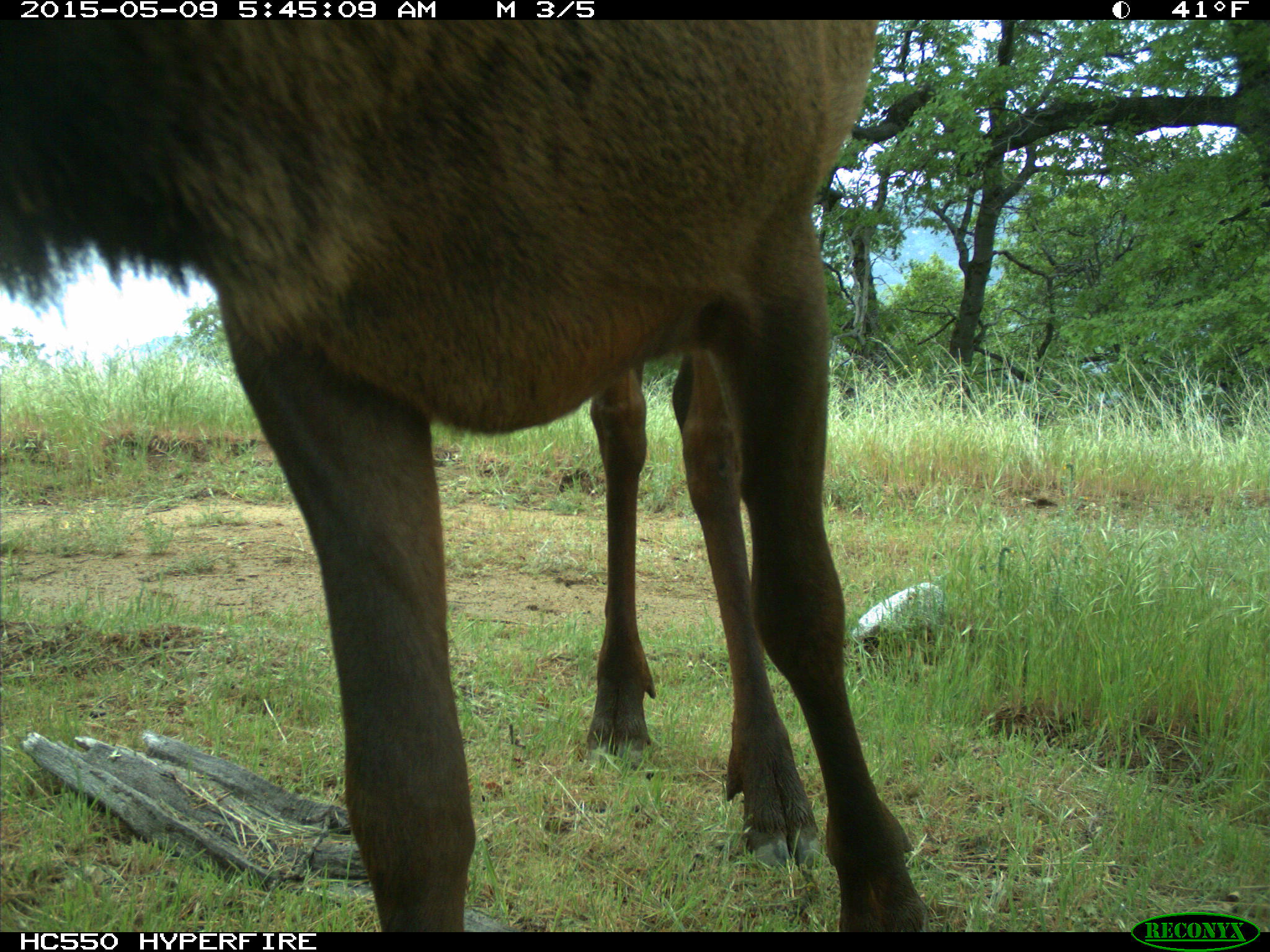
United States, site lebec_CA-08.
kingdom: Animalia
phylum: Chordata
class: Mammalia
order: Artiodactyla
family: Cervidae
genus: Cervus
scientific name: Cervus canadensis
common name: elk